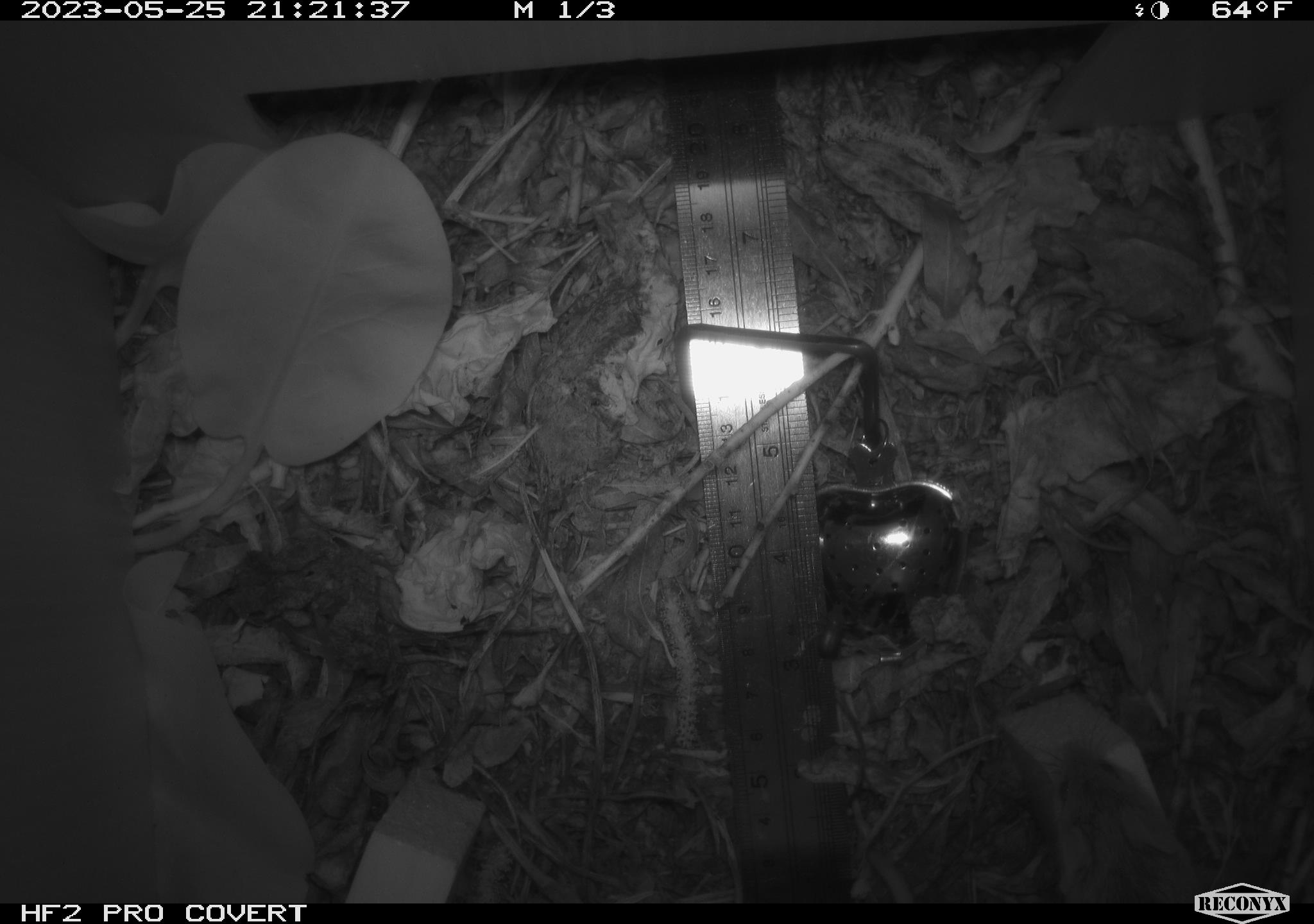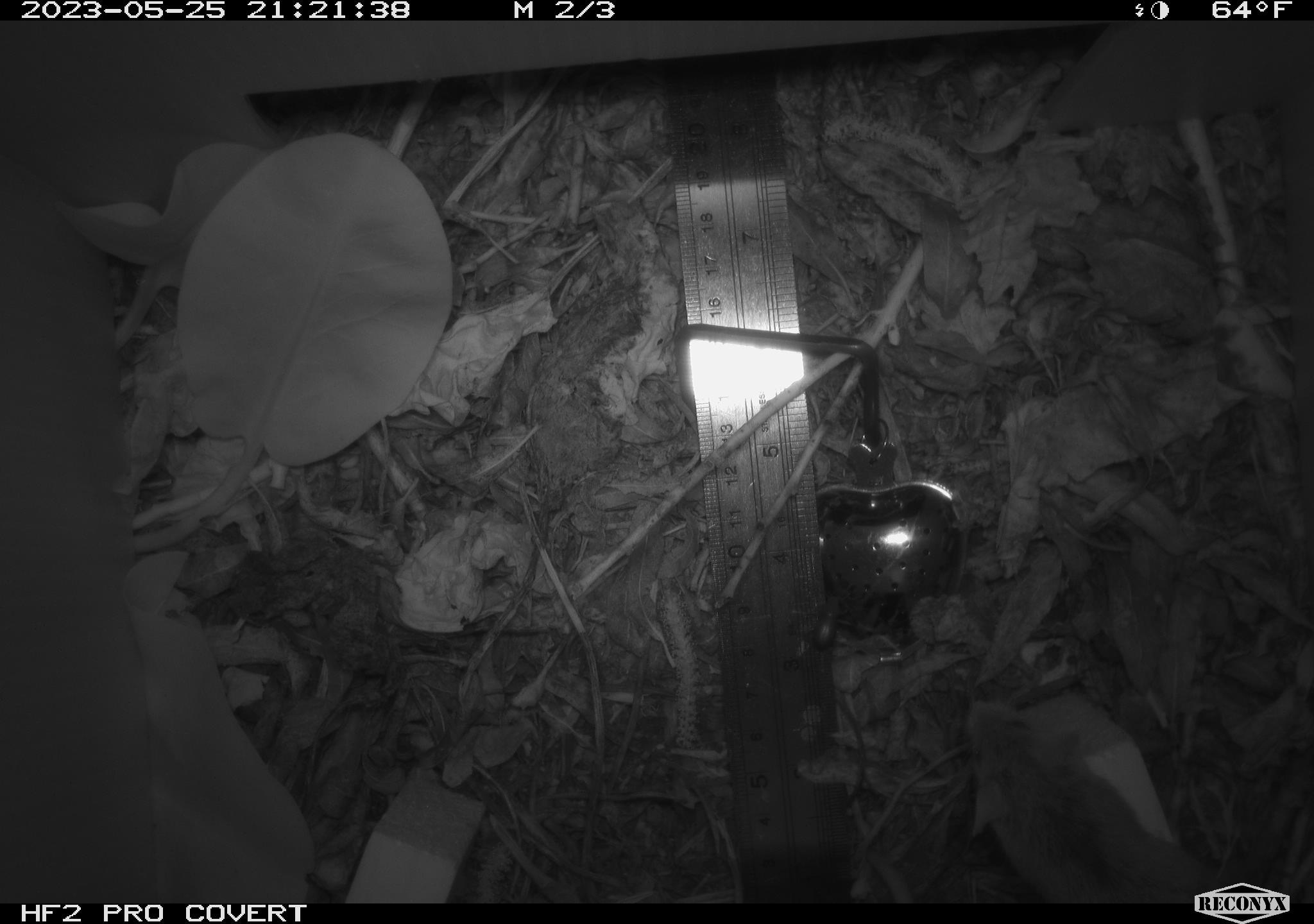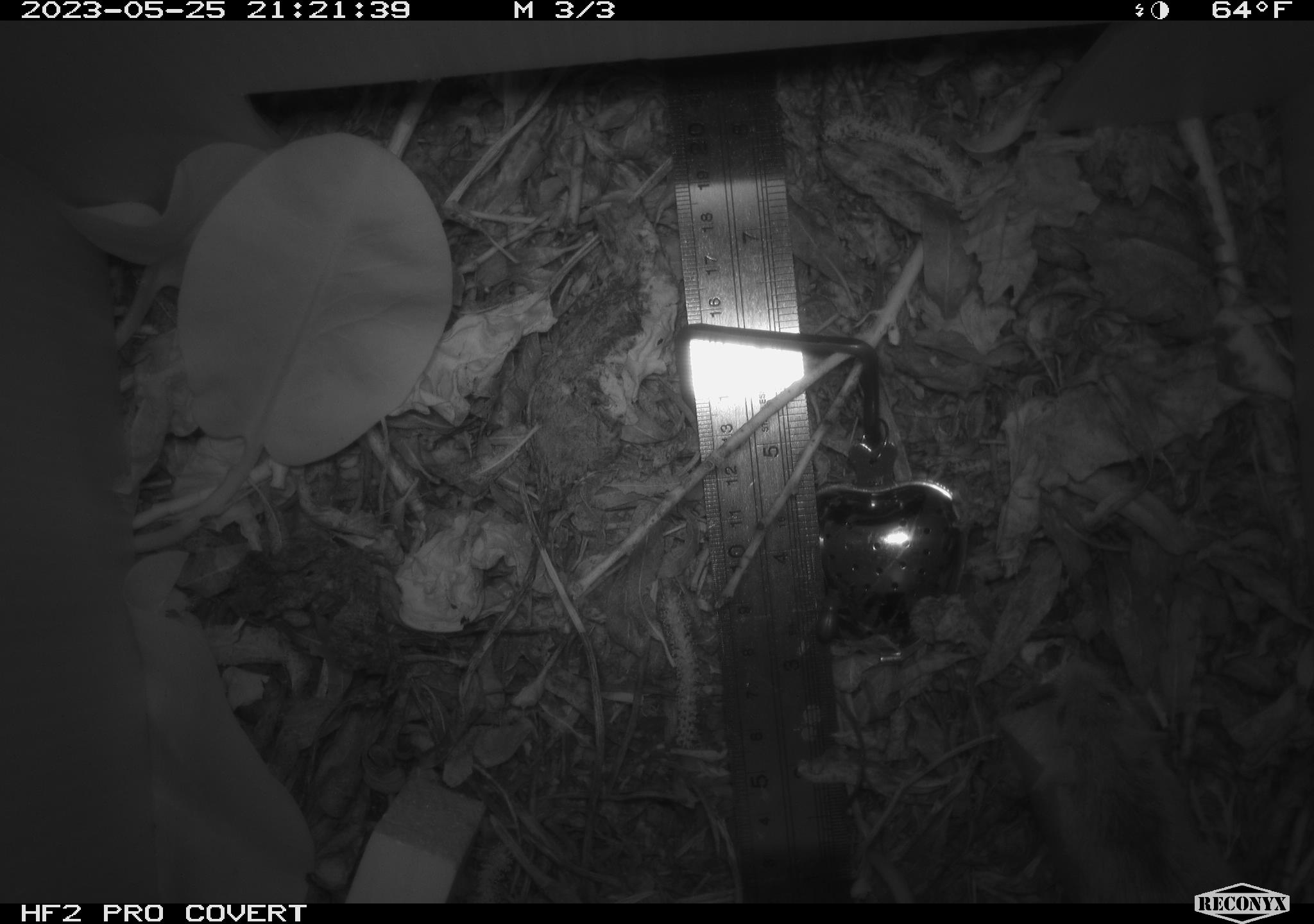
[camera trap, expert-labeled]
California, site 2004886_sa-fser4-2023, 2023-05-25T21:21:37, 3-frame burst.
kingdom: Animalia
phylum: Chordata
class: Mammalia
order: Rodentia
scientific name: Rodentia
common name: mouse species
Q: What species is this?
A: Mouse species (Rodentia).